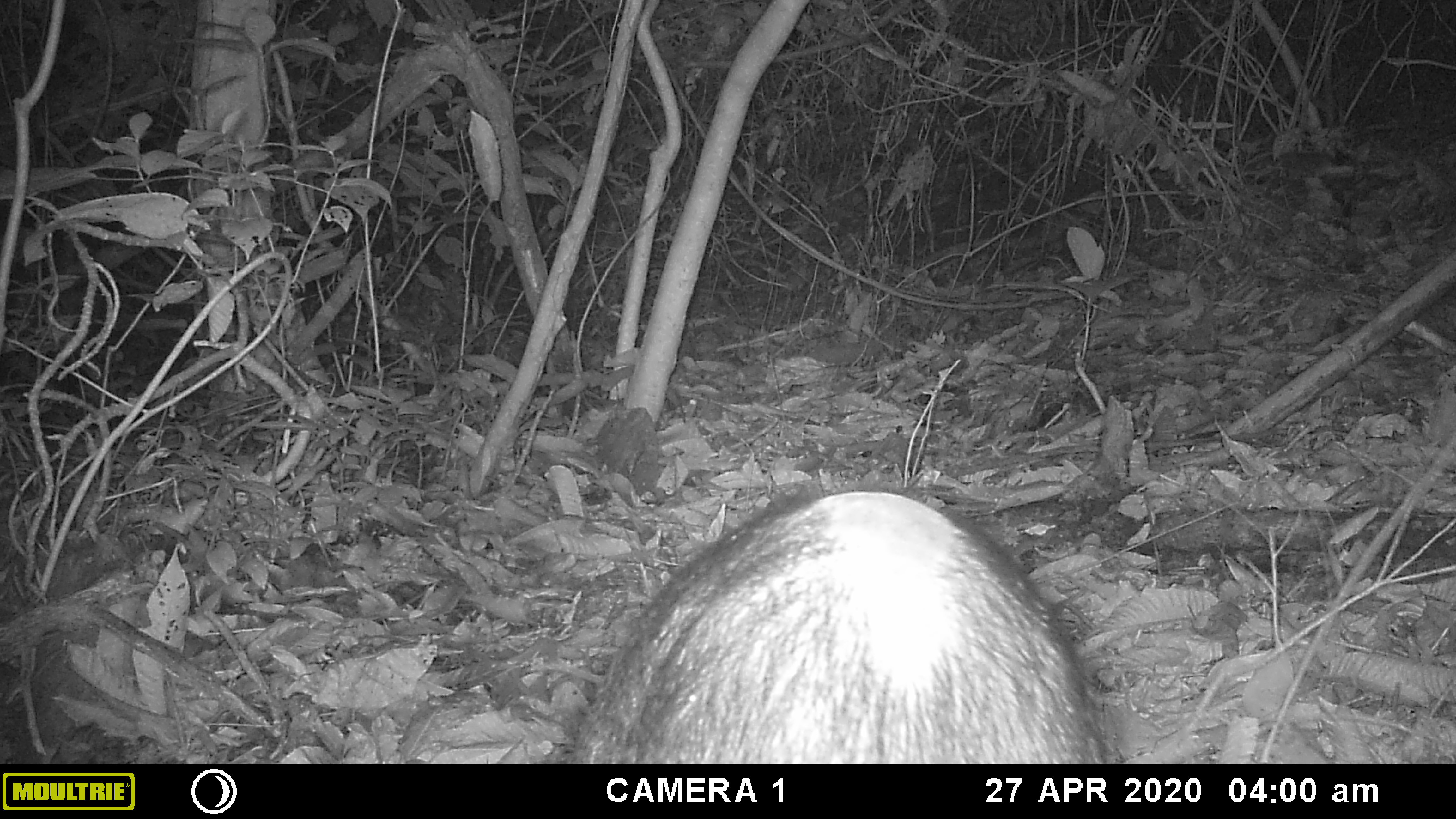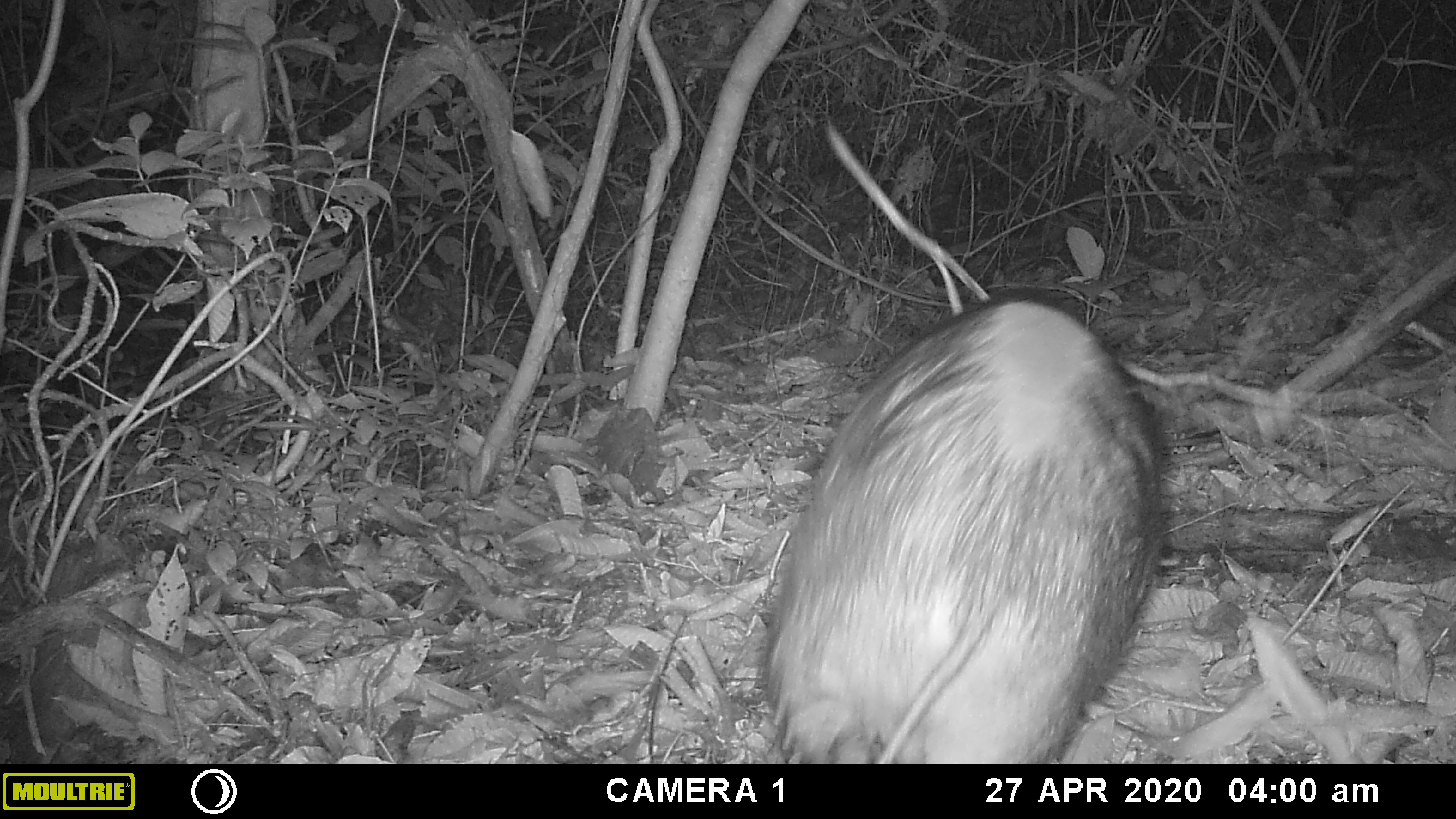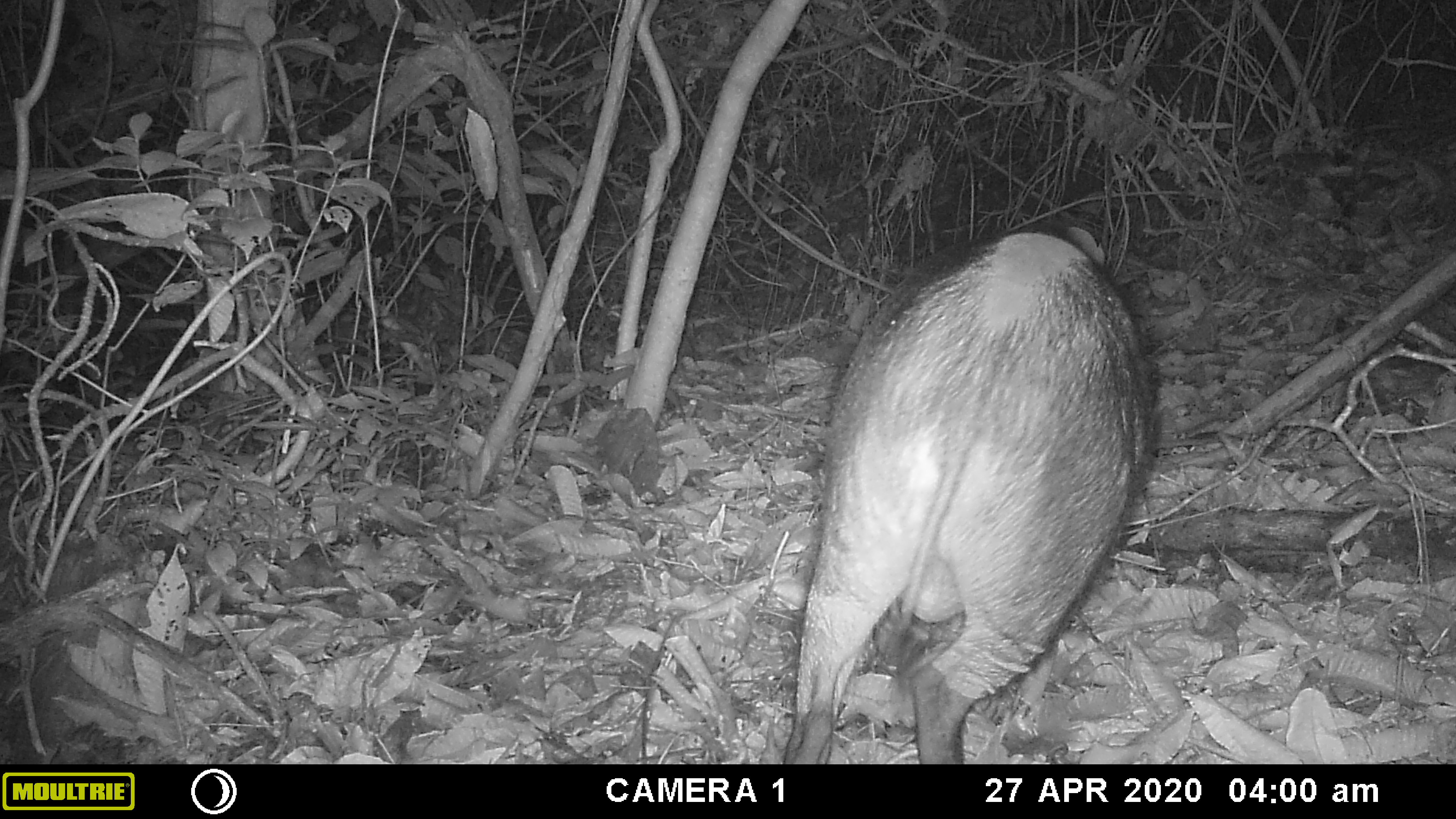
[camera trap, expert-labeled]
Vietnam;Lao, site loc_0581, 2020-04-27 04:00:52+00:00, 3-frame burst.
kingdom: Animalia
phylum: Chordata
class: Mammalia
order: Artiodactyla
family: Suidae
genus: Sus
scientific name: Sus scrofa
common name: eurasian wild pig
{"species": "eurasian wild pig (Sus scrofa)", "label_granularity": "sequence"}